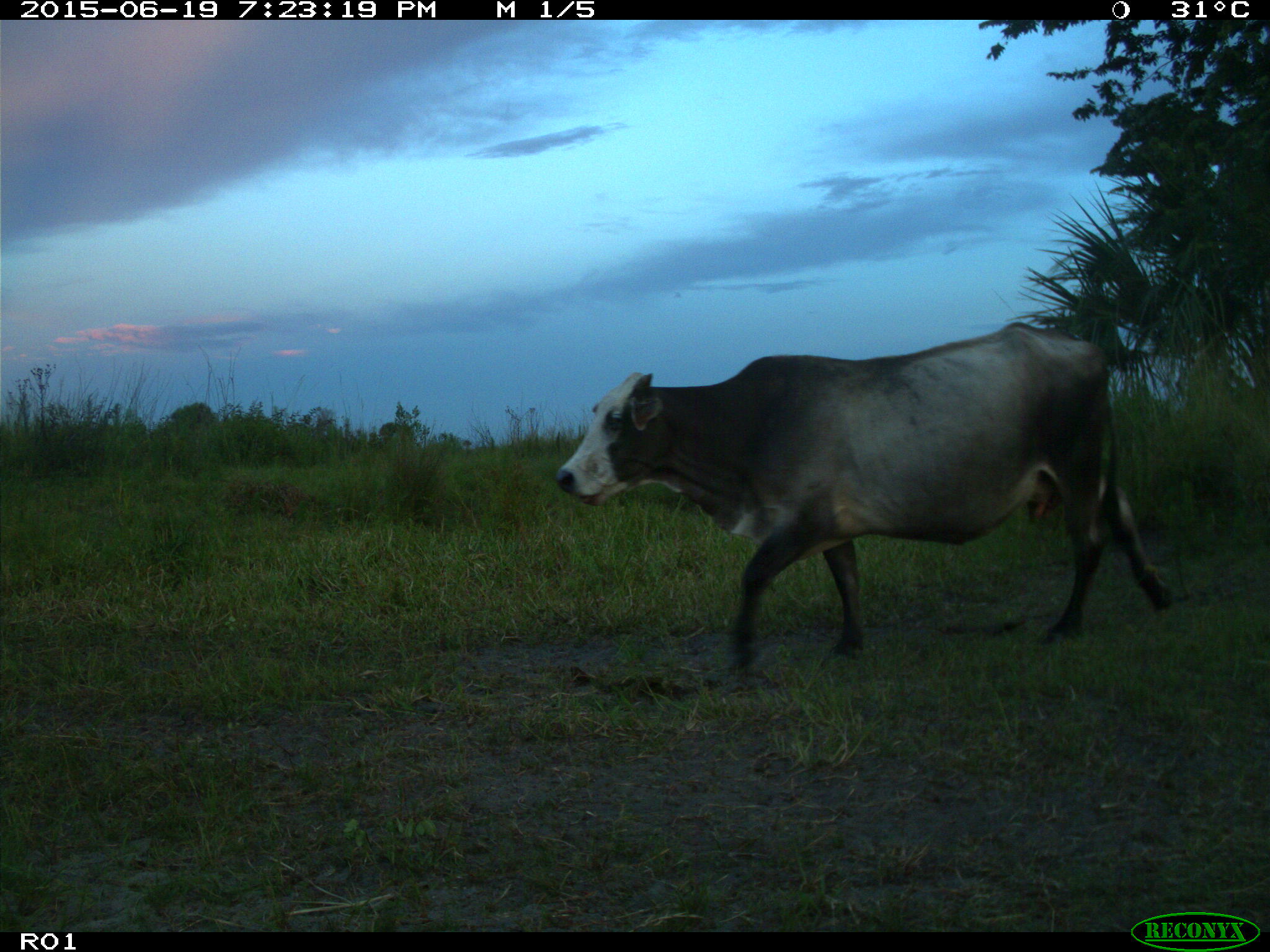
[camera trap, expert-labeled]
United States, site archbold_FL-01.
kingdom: Animalia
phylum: Chordata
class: Mammalia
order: Artiodactyla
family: Bovidae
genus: Bos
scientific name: Bos taurus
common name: domestic cow